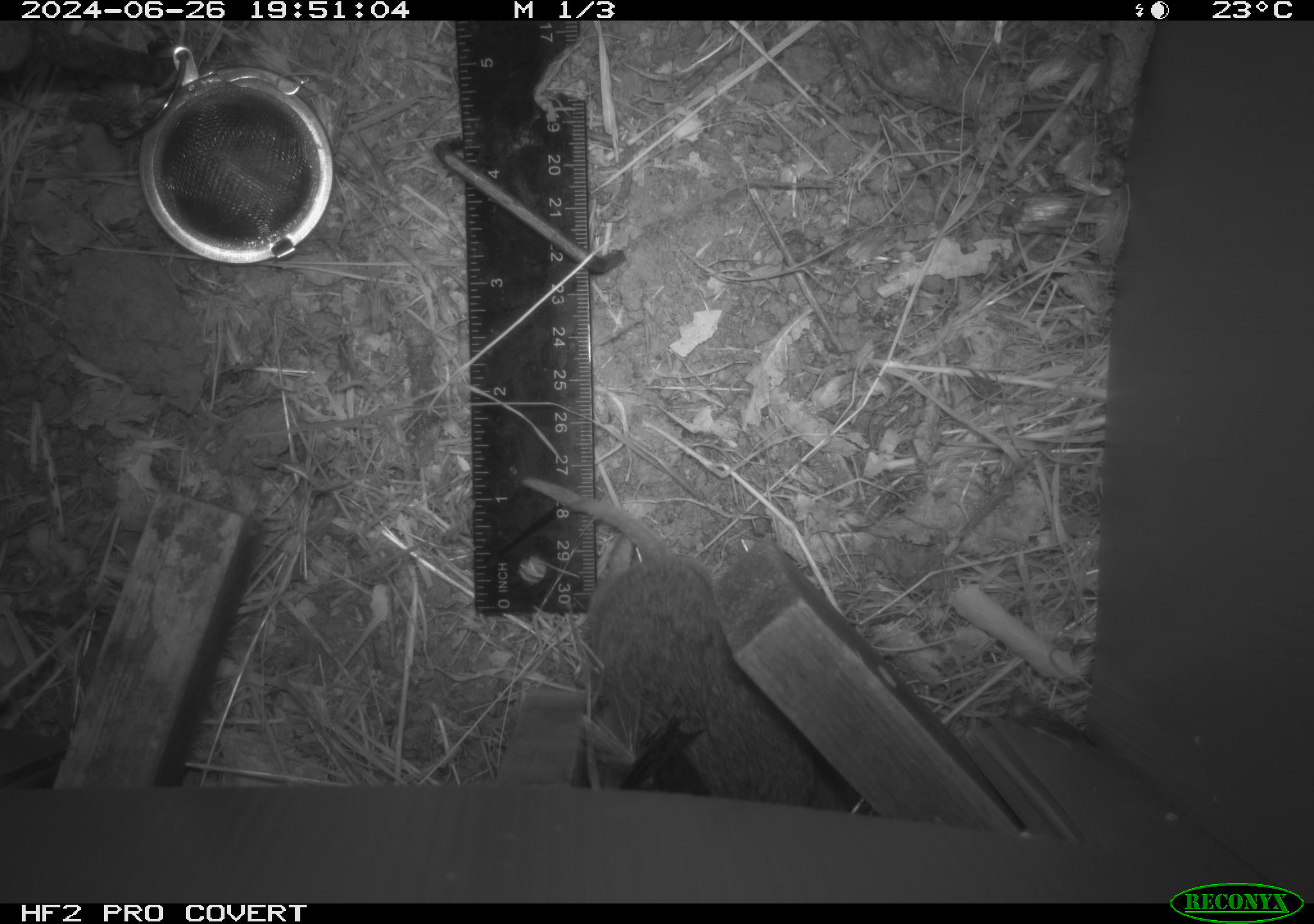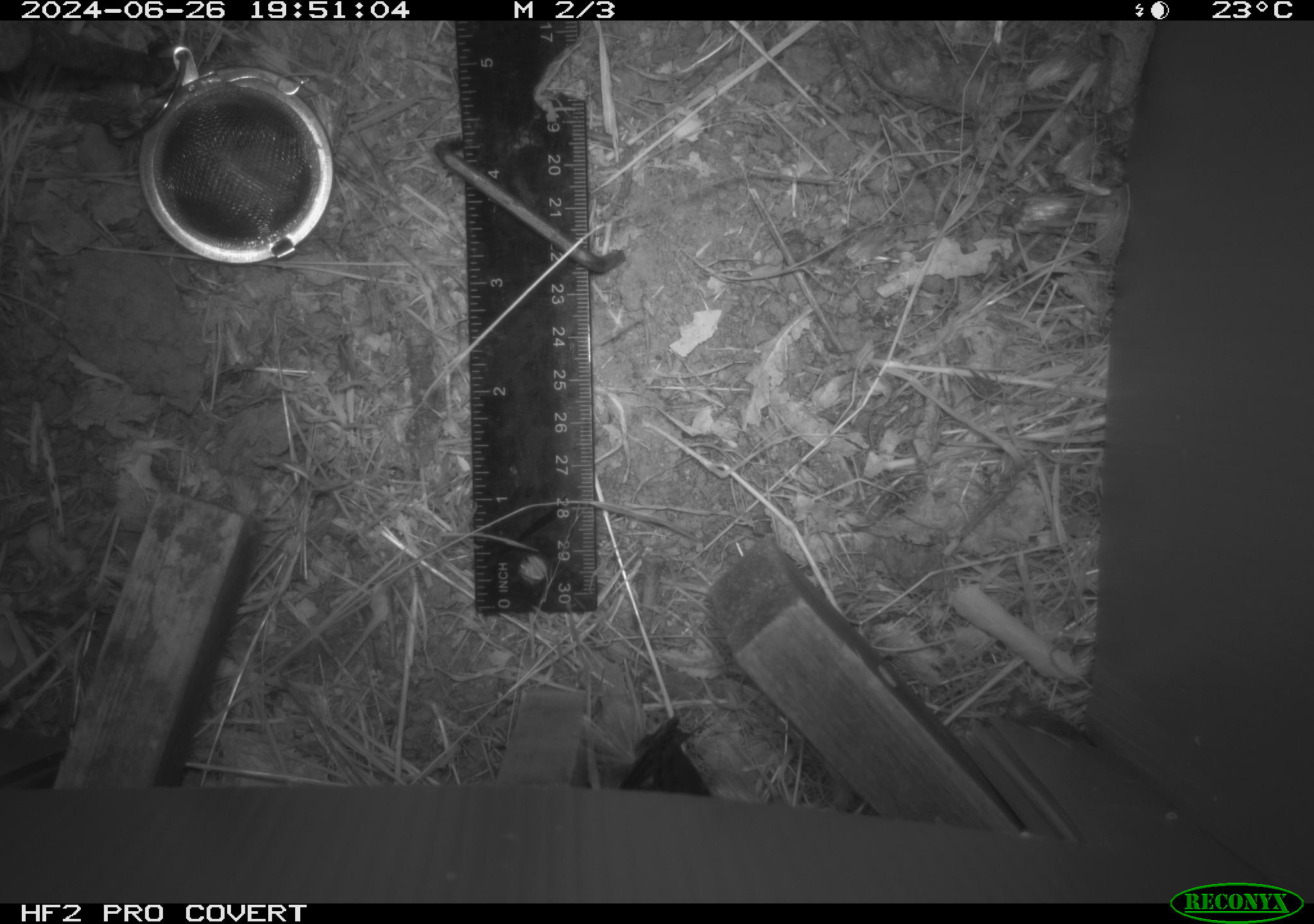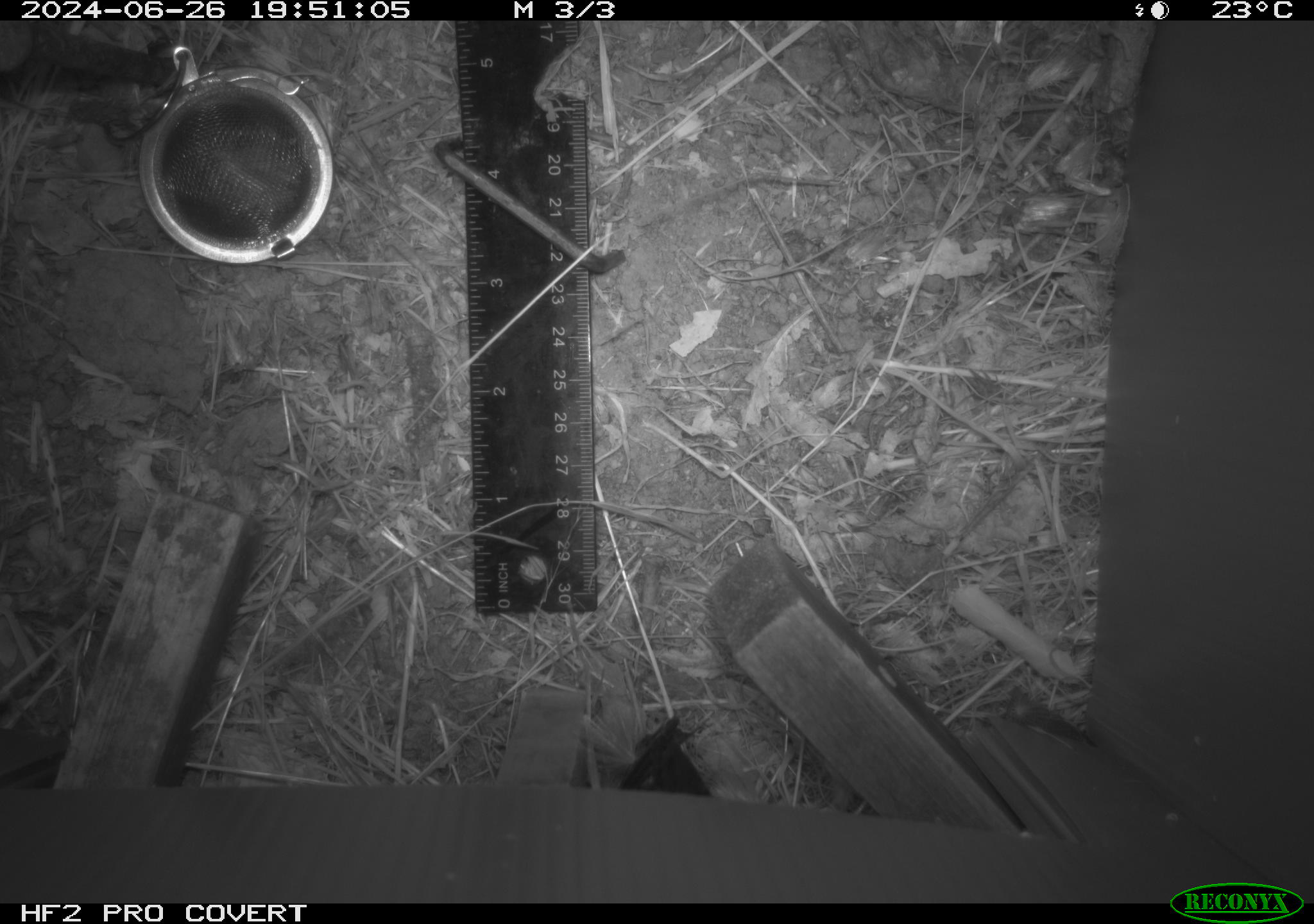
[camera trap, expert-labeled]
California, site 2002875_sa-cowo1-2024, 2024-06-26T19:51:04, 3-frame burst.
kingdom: Animalia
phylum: Chordata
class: Mammalia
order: Rodentia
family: Cricetidae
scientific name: Arvicolinae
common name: voles, lemmings, and muskrats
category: arvicolinae subfamily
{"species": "arvicolinae subfamily (voles, lemmings, and muskrats) (Arvicolinae)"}